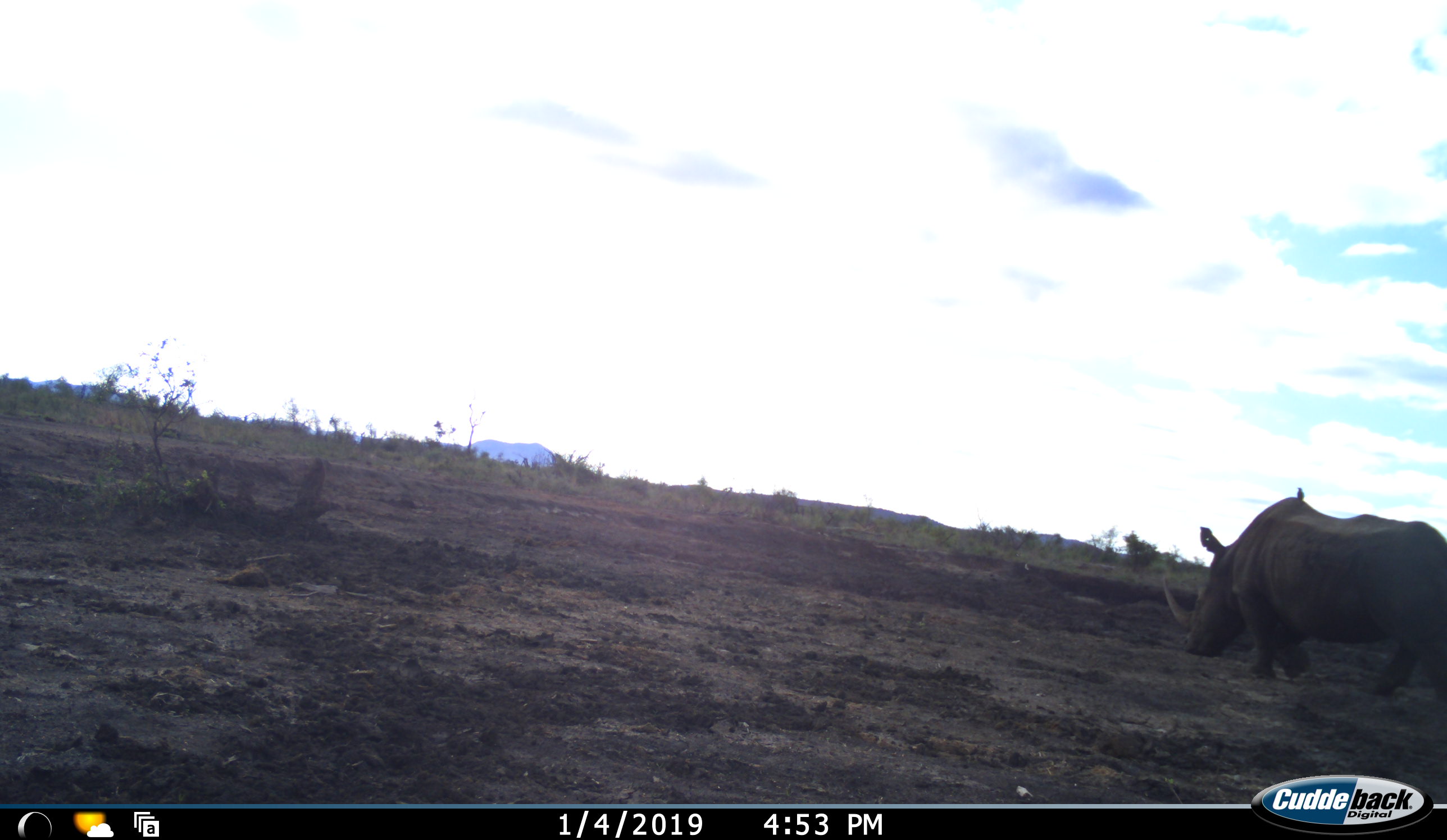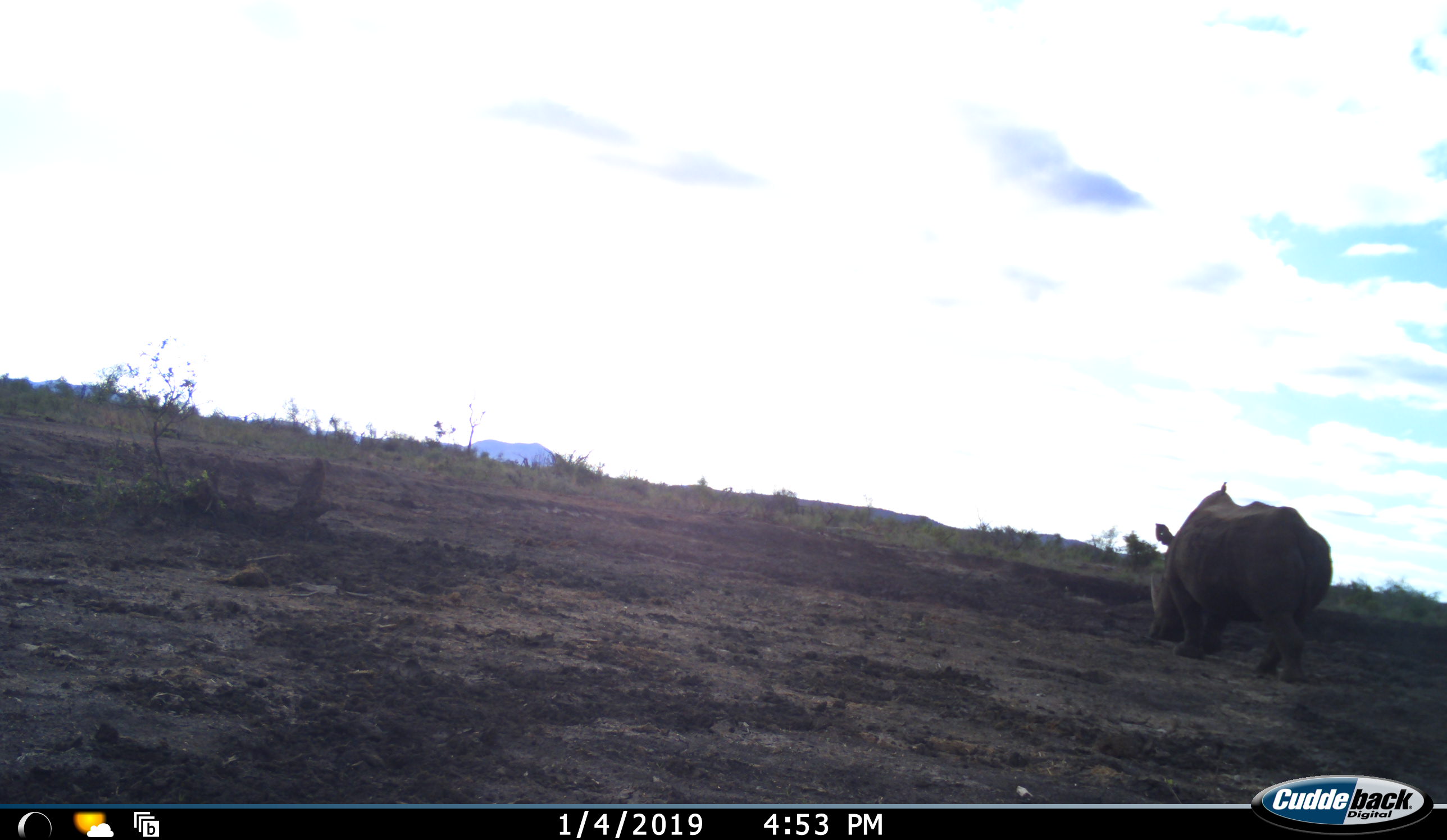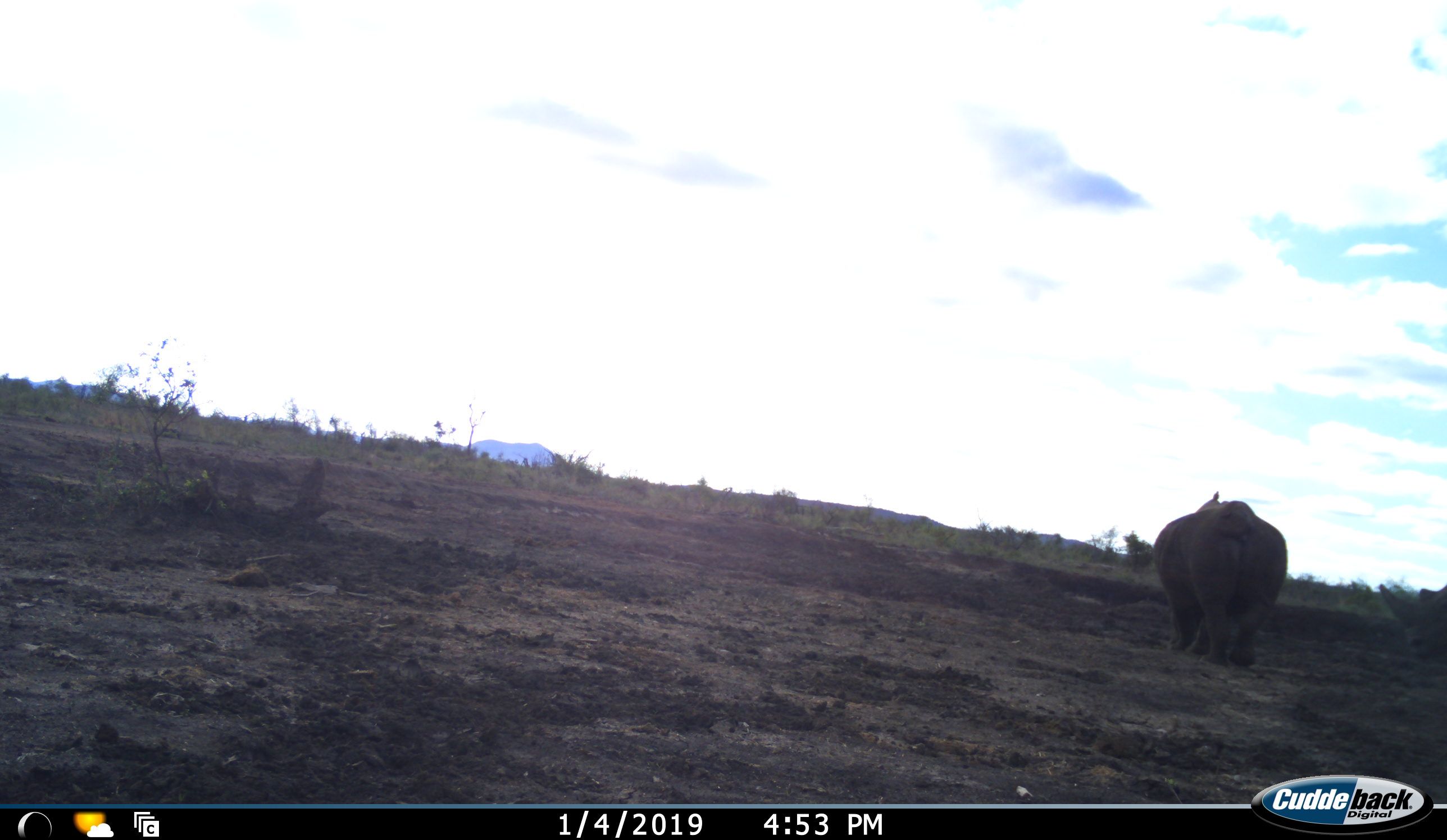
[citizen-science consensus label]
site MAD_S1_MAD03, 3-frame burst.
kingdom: Animalia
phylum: Chordata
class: Mammalia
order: Perissodactyla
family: Rhinocerotidae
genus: Ceratotherium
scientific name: Ceratotherium simum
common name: white rhinoceros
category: rhinoceroswhite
Rhinoceroswhite (white rhinoceros) (Ceratotherium simum), count 2. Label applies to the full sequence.